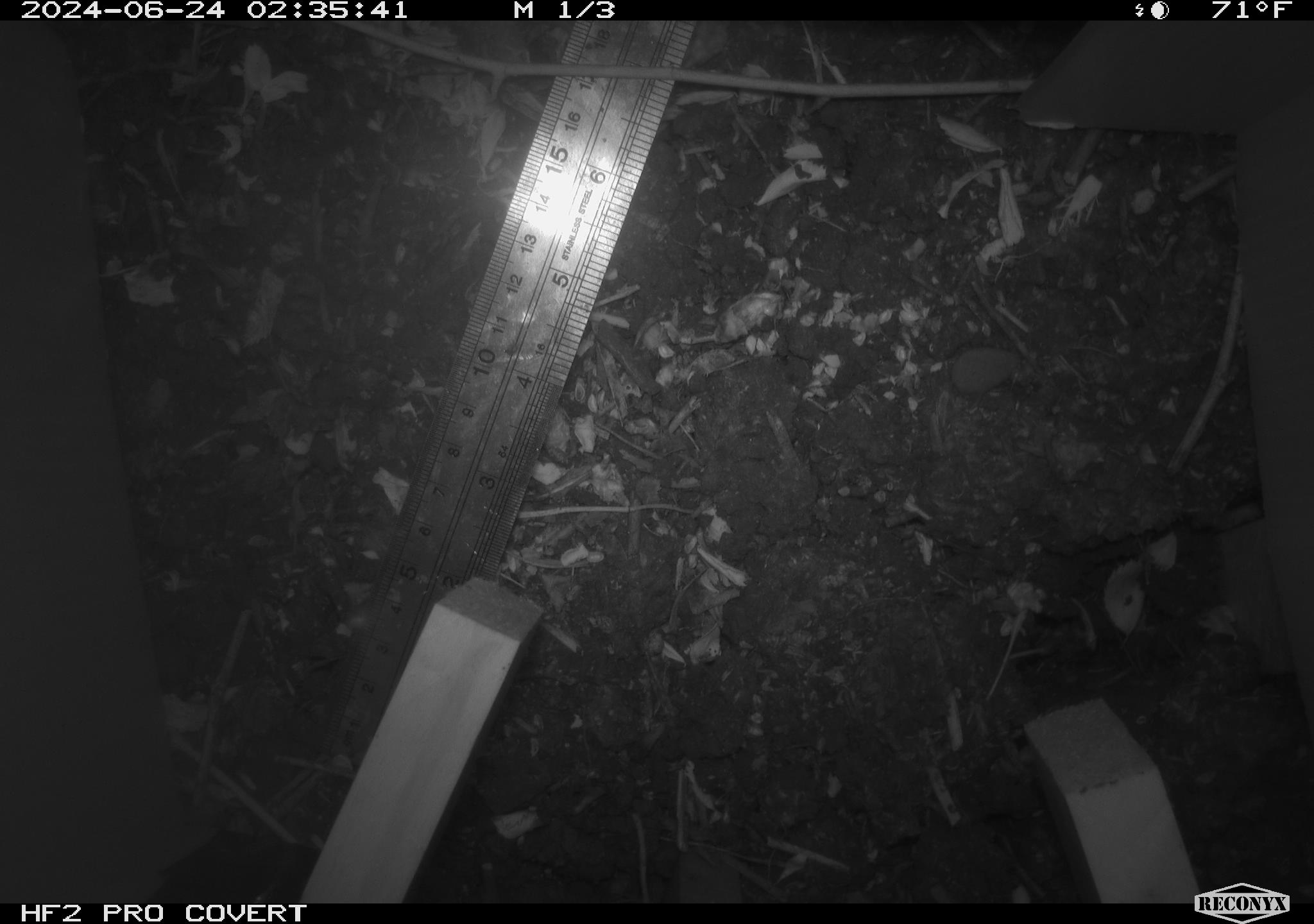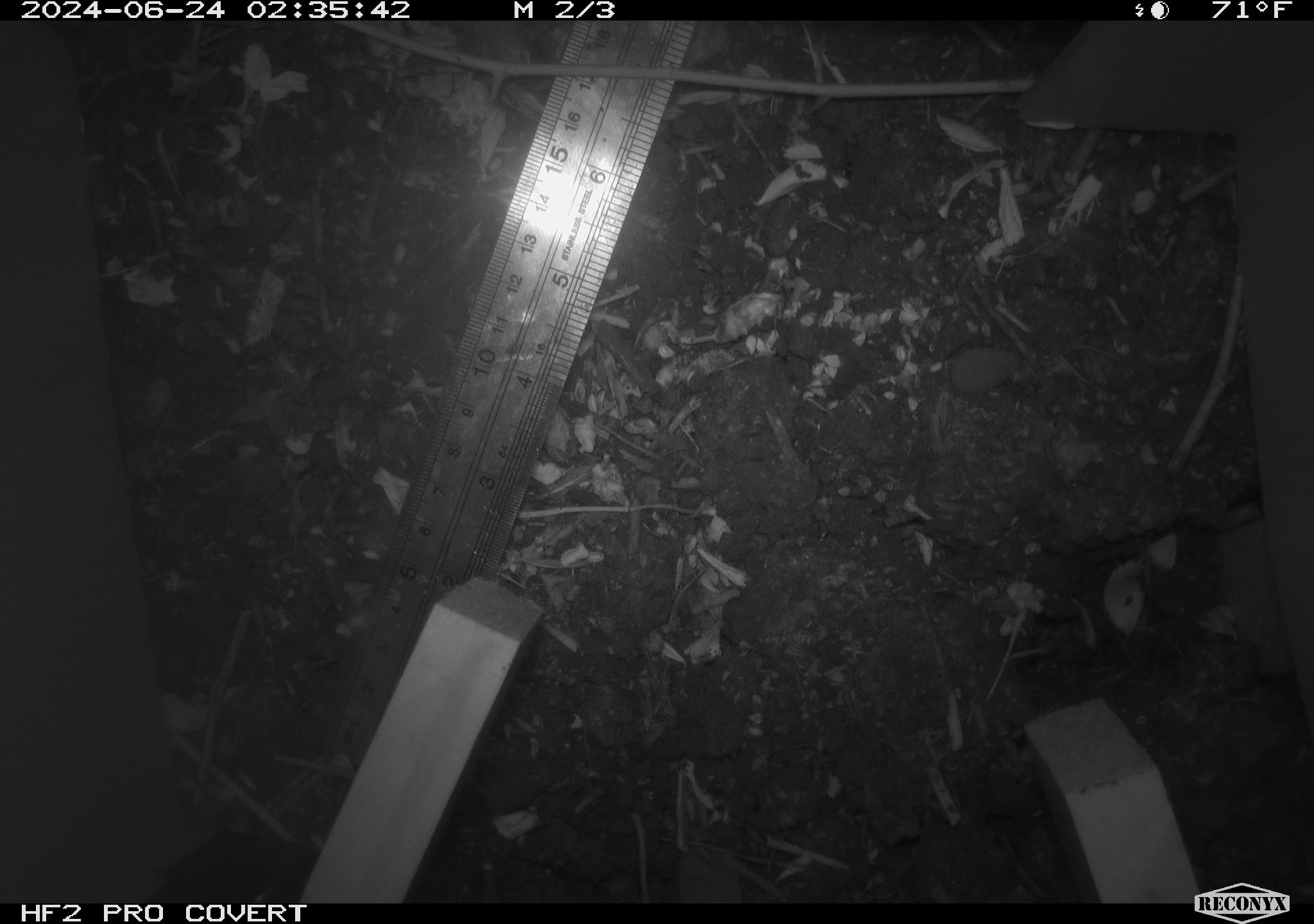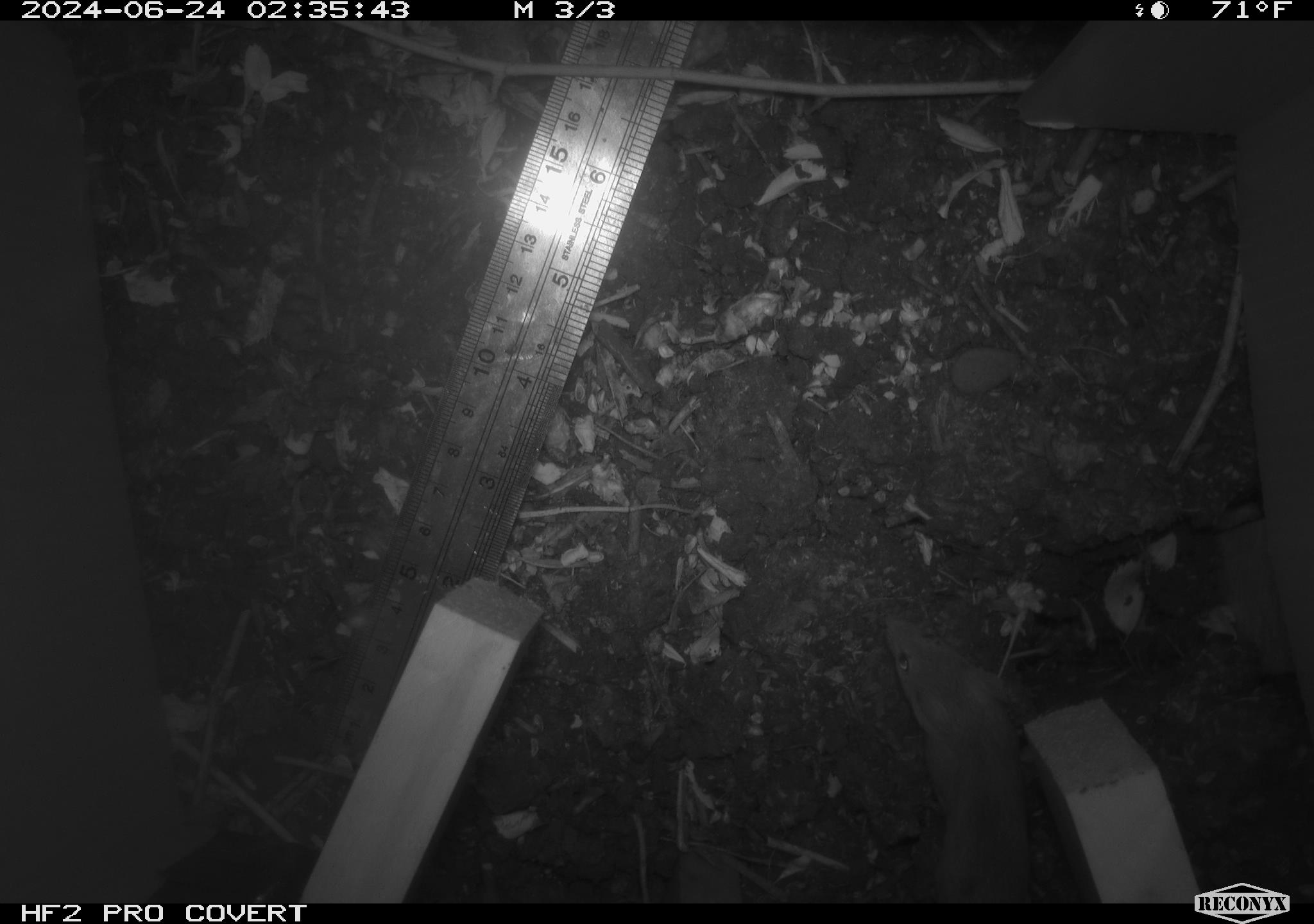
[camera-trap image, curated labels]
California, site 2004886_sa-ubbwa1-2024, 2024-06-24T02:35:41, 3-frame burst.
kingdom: Animalia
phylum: Chordata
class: Mammalia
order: Rodentia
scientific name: Rodentia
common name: mouse species